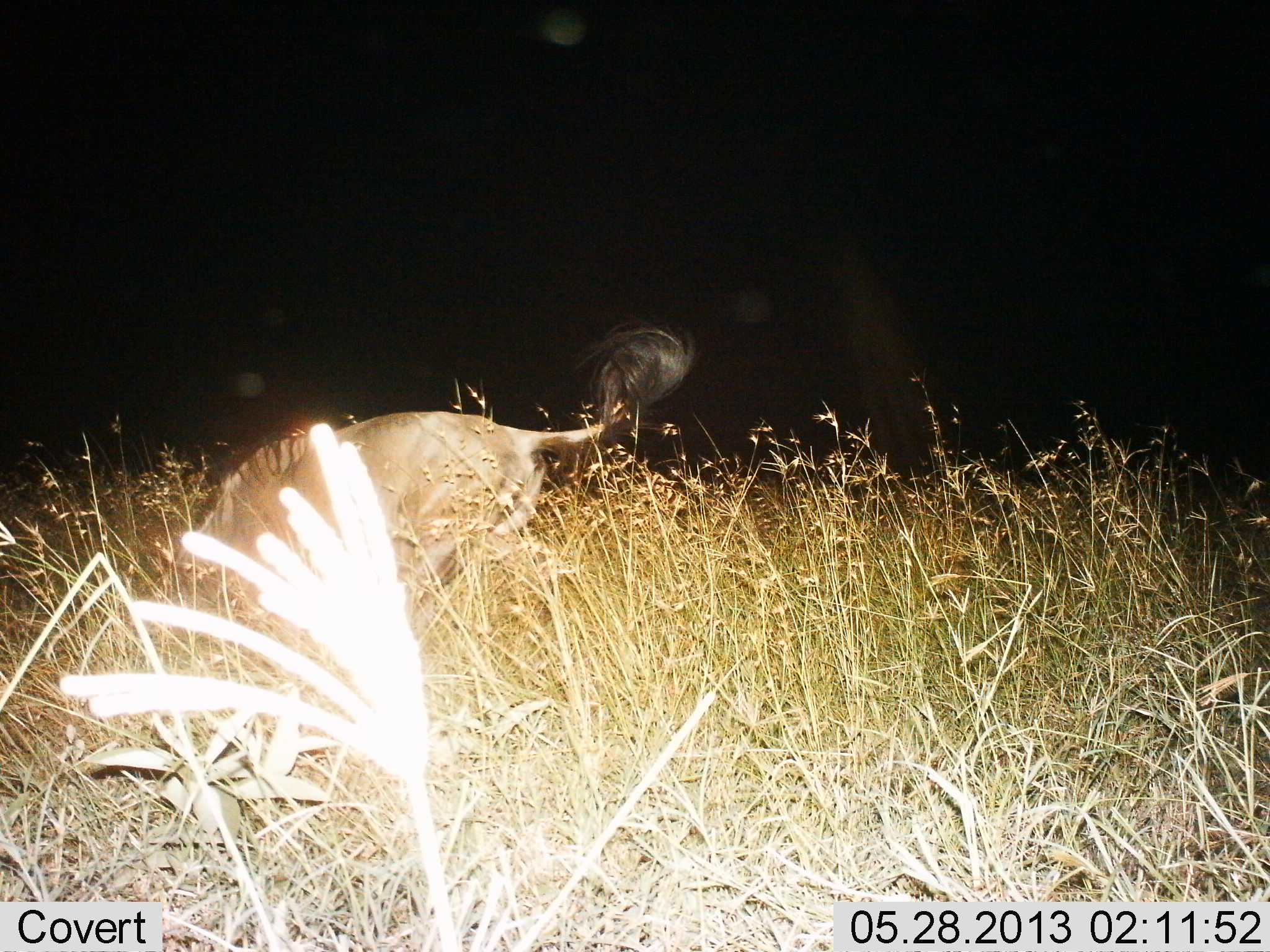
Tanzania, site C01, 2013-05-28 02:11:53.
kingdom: Animalia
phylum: Chordata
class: Mammalia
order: Artiodactyla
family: Bovidae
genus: Connochaetes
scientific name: Connochaetes taurinus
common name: blue wildebeest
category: wildebeest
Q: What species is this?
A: Wildebeest (blue wildebeest) (Connochaetes taurinus).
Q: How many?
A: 1.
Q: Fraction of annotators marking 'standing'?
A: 0%.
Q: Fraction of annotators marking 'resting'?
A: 20%.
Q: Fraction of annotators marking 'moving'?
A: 60%.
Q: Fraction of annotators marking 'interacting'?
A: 10%.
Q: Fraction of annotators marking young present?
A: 0%.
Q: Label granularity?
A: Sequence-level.